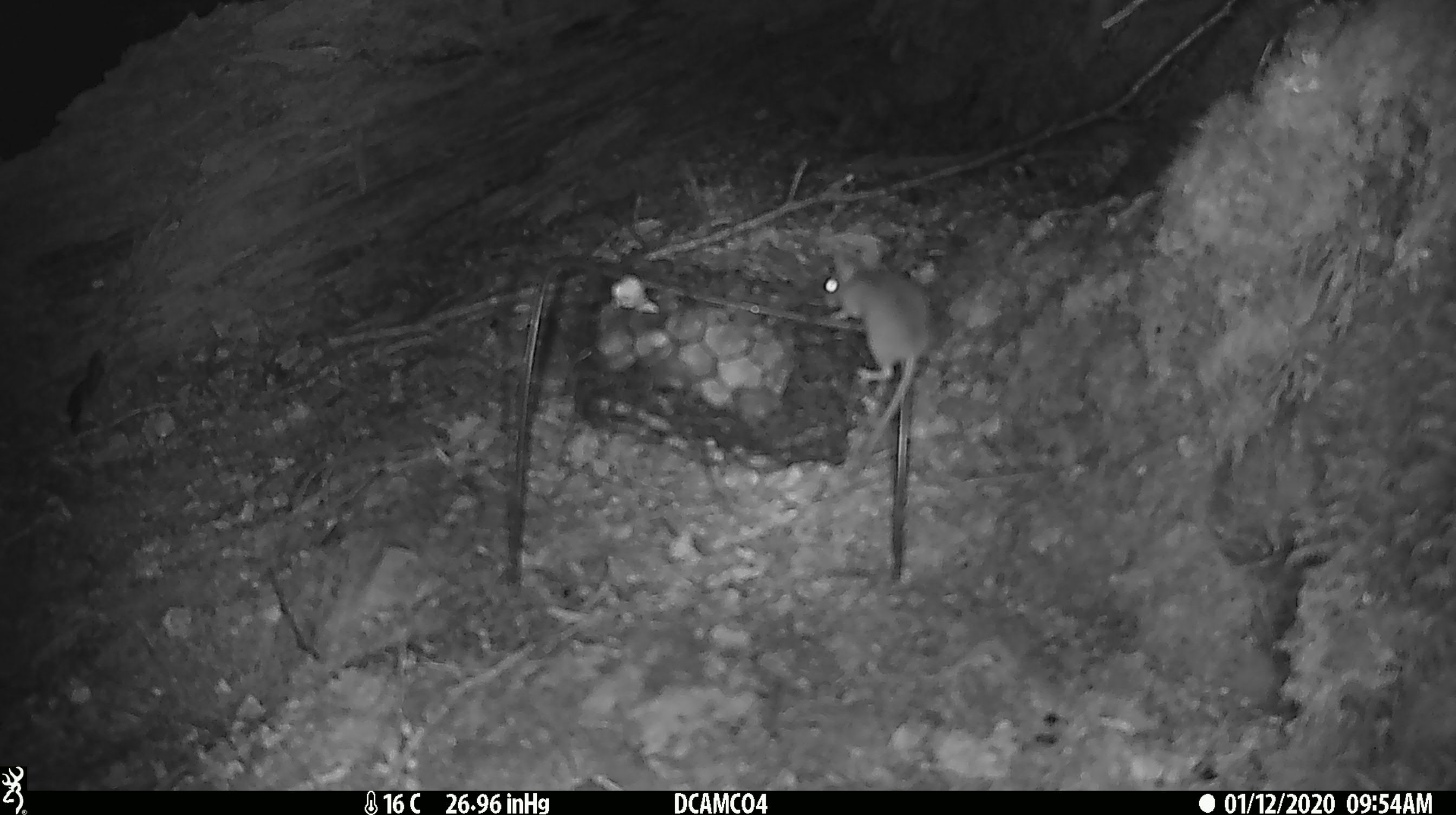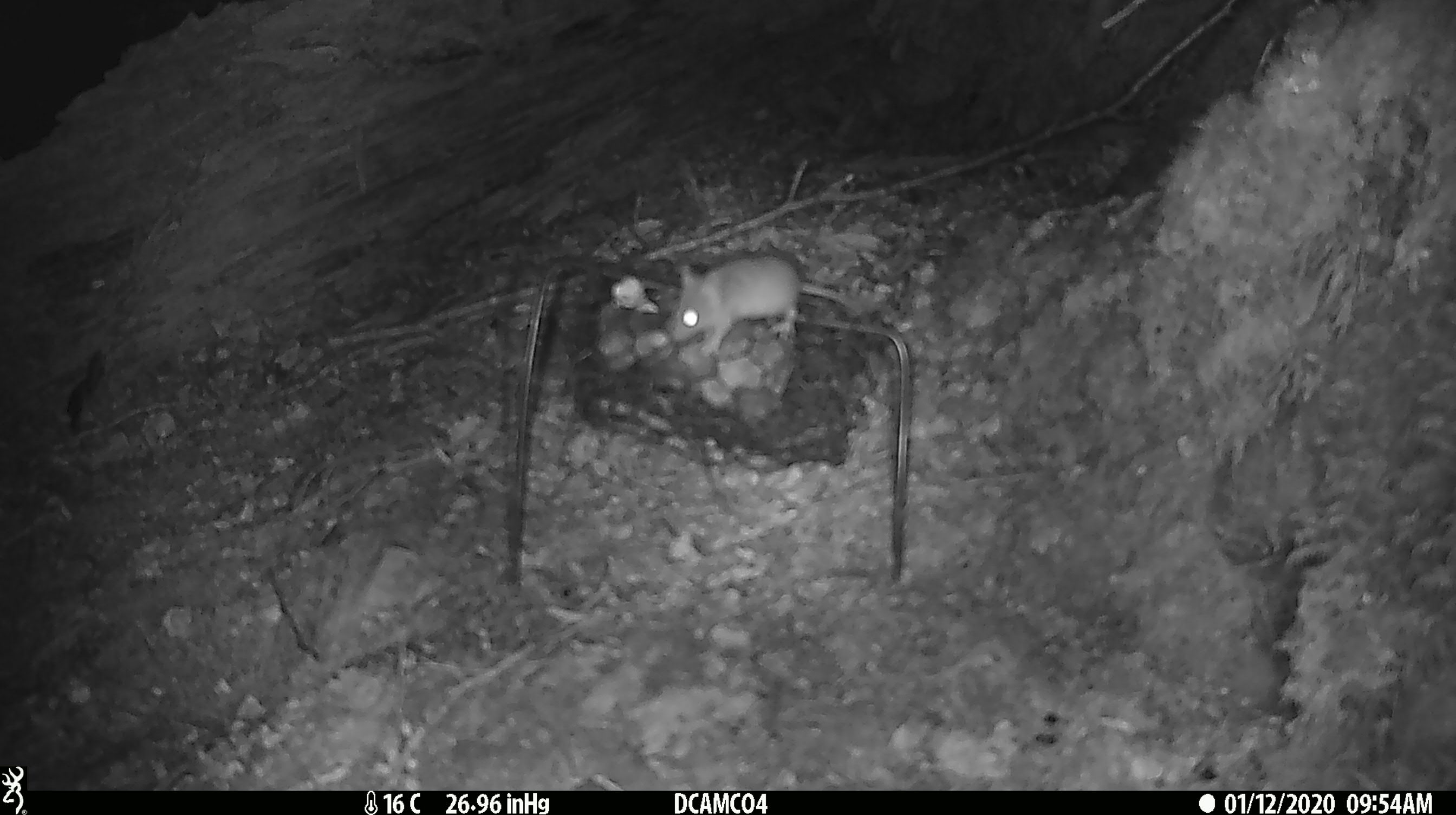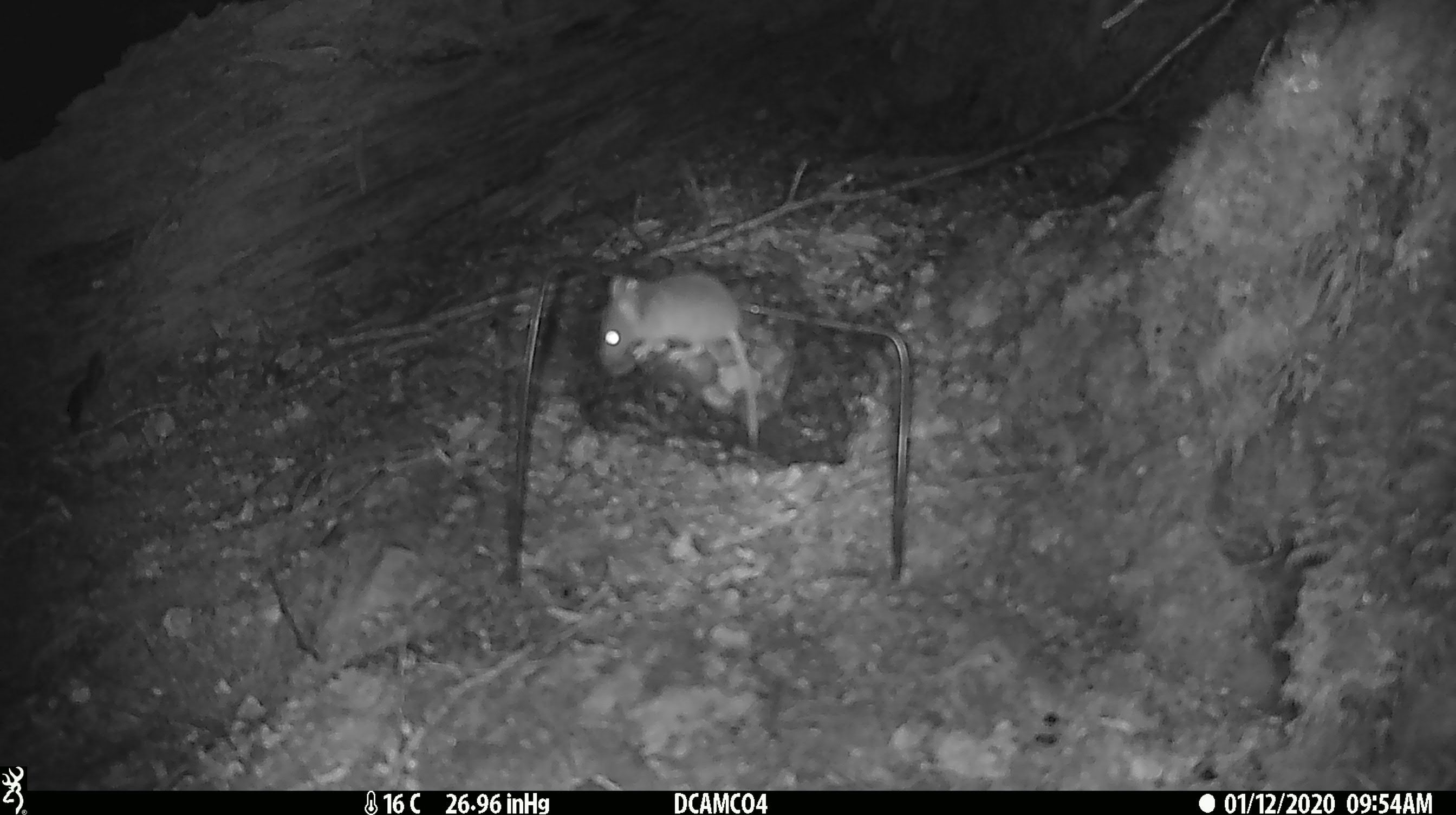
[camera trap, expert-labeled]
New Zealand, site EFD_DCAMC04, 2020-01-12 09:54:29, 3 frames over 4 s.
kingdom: Animalia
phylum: Chordata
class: Mammalia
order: Rodentia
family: Muridae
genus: Mus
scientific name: Mus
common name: mouse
Mouse (Mus).